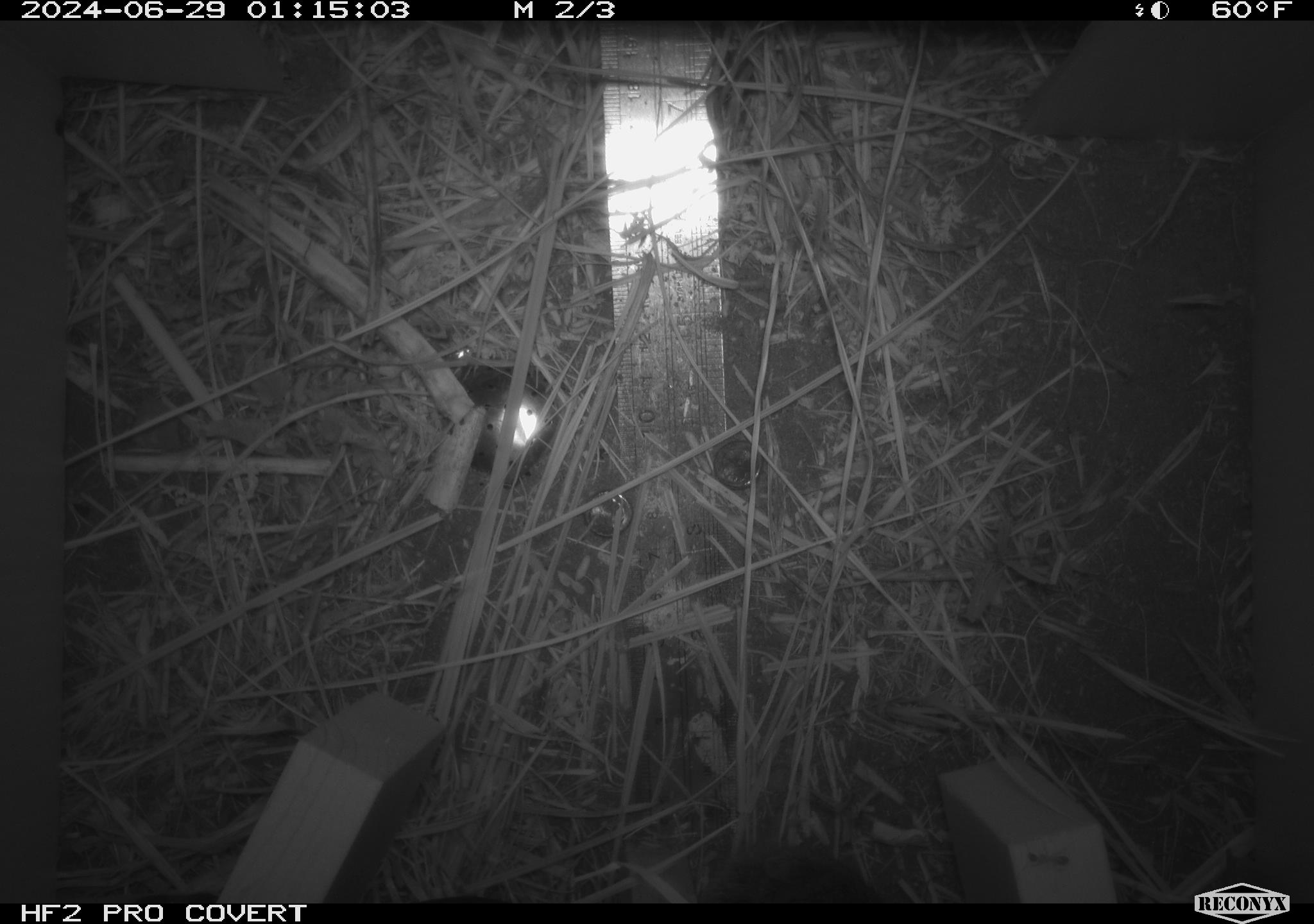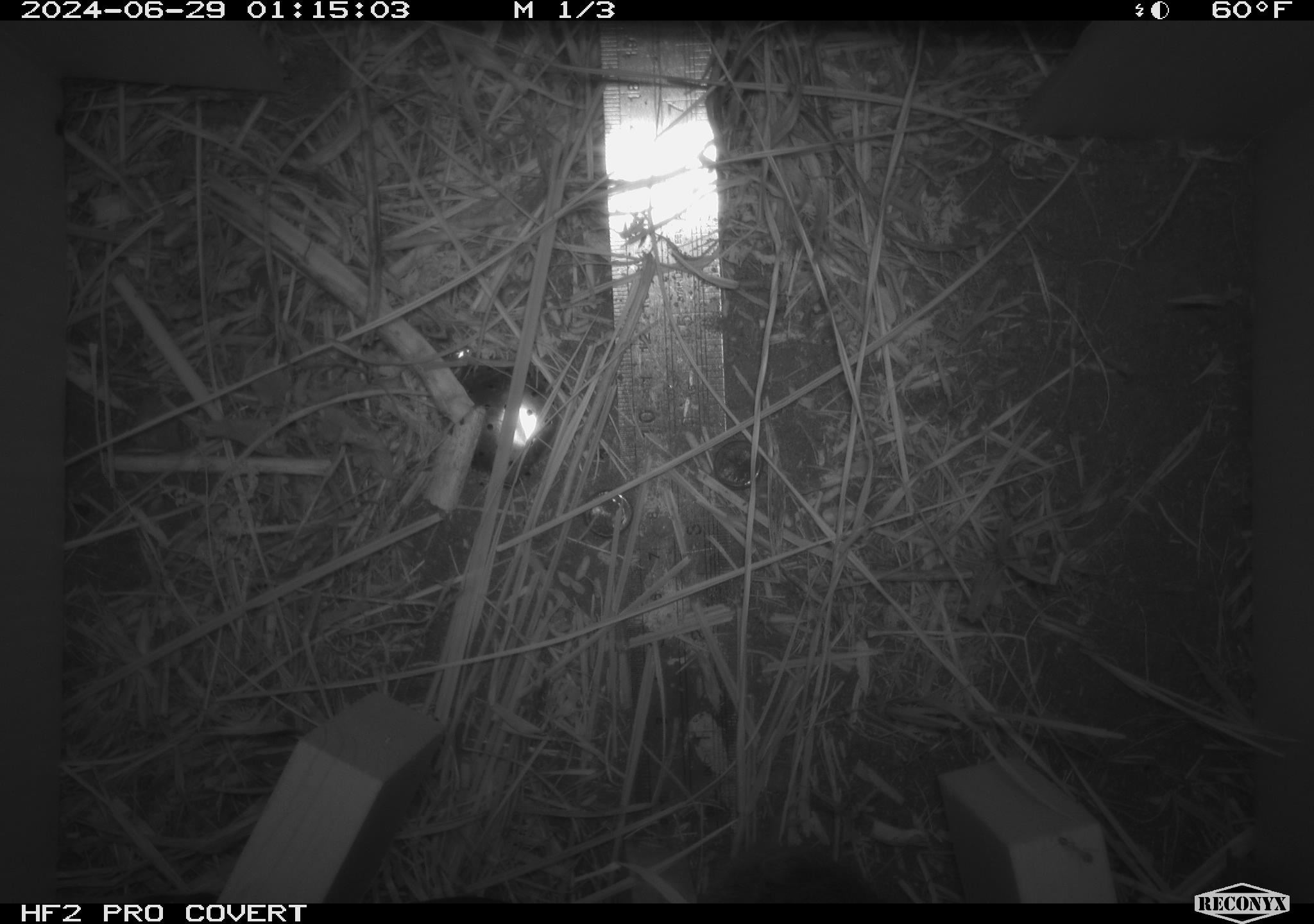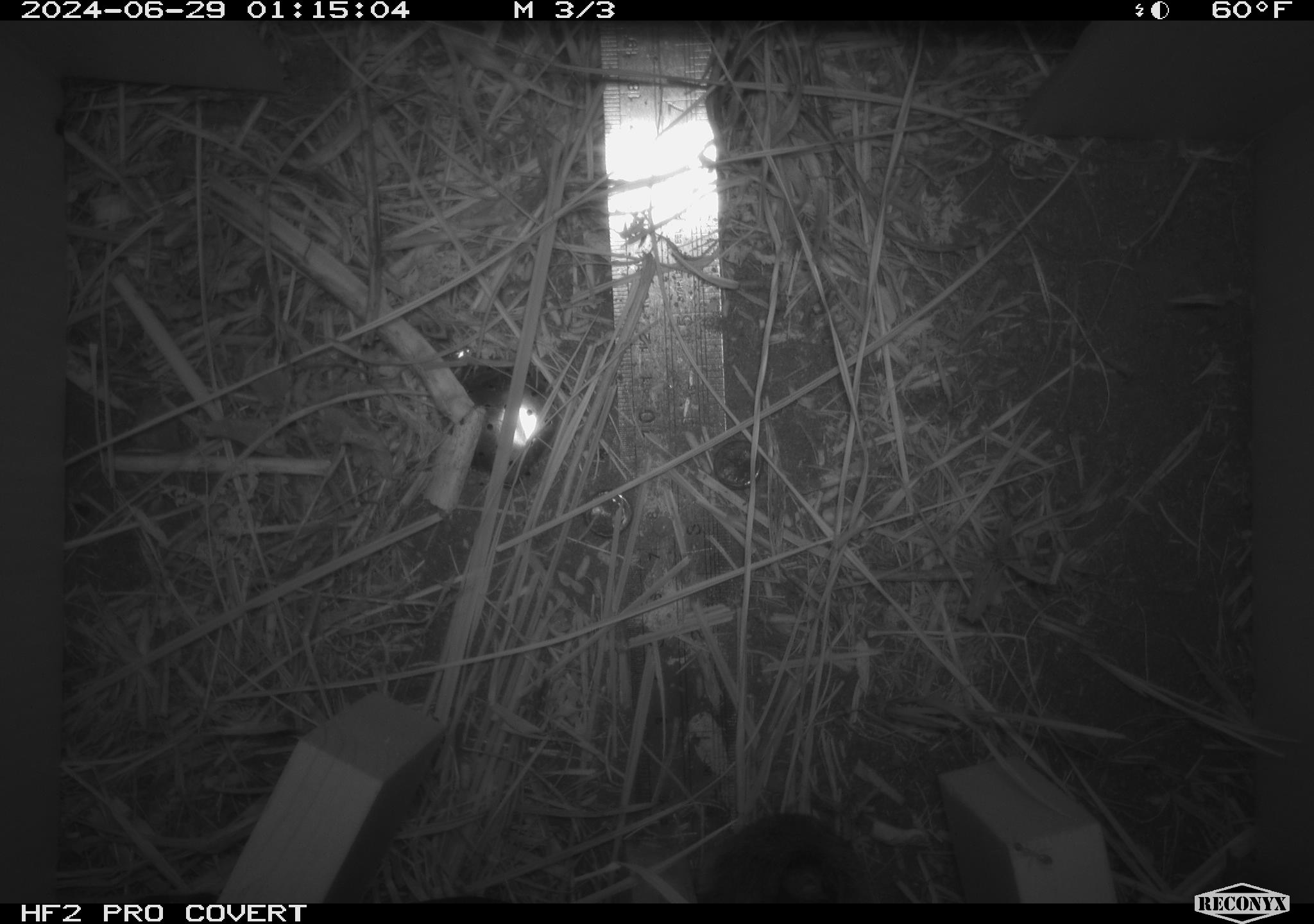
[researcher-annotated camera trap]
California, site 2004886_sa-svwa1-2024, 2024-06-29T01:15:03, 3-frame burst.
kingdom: Animalia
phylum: Arthropoda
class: Insecta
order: Hymenoptera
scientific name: Hymenoptera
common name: ants, bees, wasps, and sawflies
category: hymenoptera order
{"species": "hymenoptera order (ants, bees, wasps, and sawflies) (Hymenoptera)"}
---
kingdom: Animalia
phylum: Chordata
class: Mammalia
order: Rodentia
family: Cricetidae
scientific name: Arvicolinae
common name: voles, lemmings, and muskrats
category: arvicolinae subfamily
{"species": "arvicolinae subfamily (voles, lemmings, and muskrats) (Arvicolinae)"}